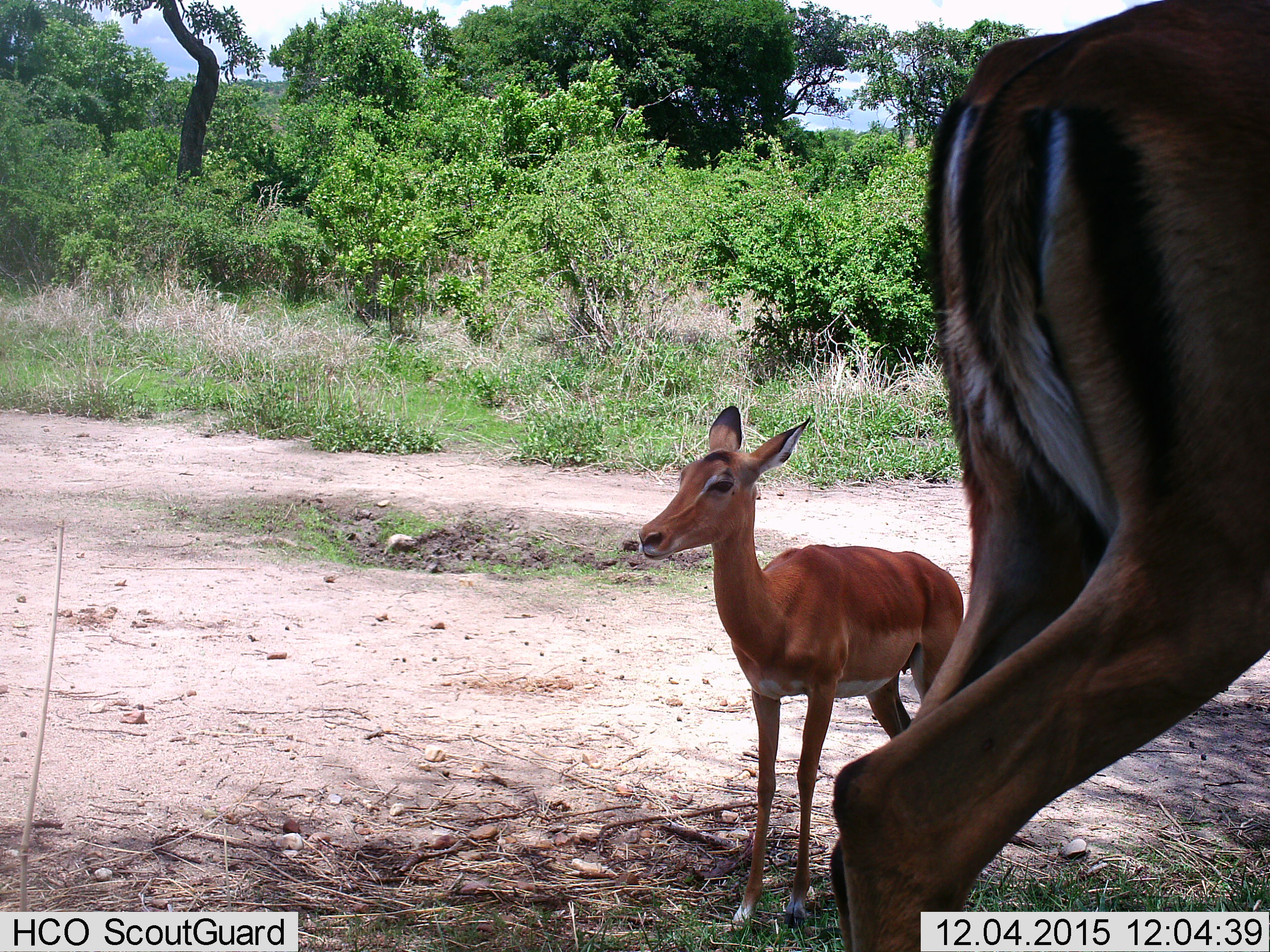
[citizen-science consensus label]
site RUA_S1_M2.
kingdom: Animalia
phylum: Chordata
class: Mammalia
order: Artiodactyla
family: Bovidae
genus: Aepyceros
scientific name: Aepyceros melampus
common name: impala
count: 2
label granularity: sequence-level